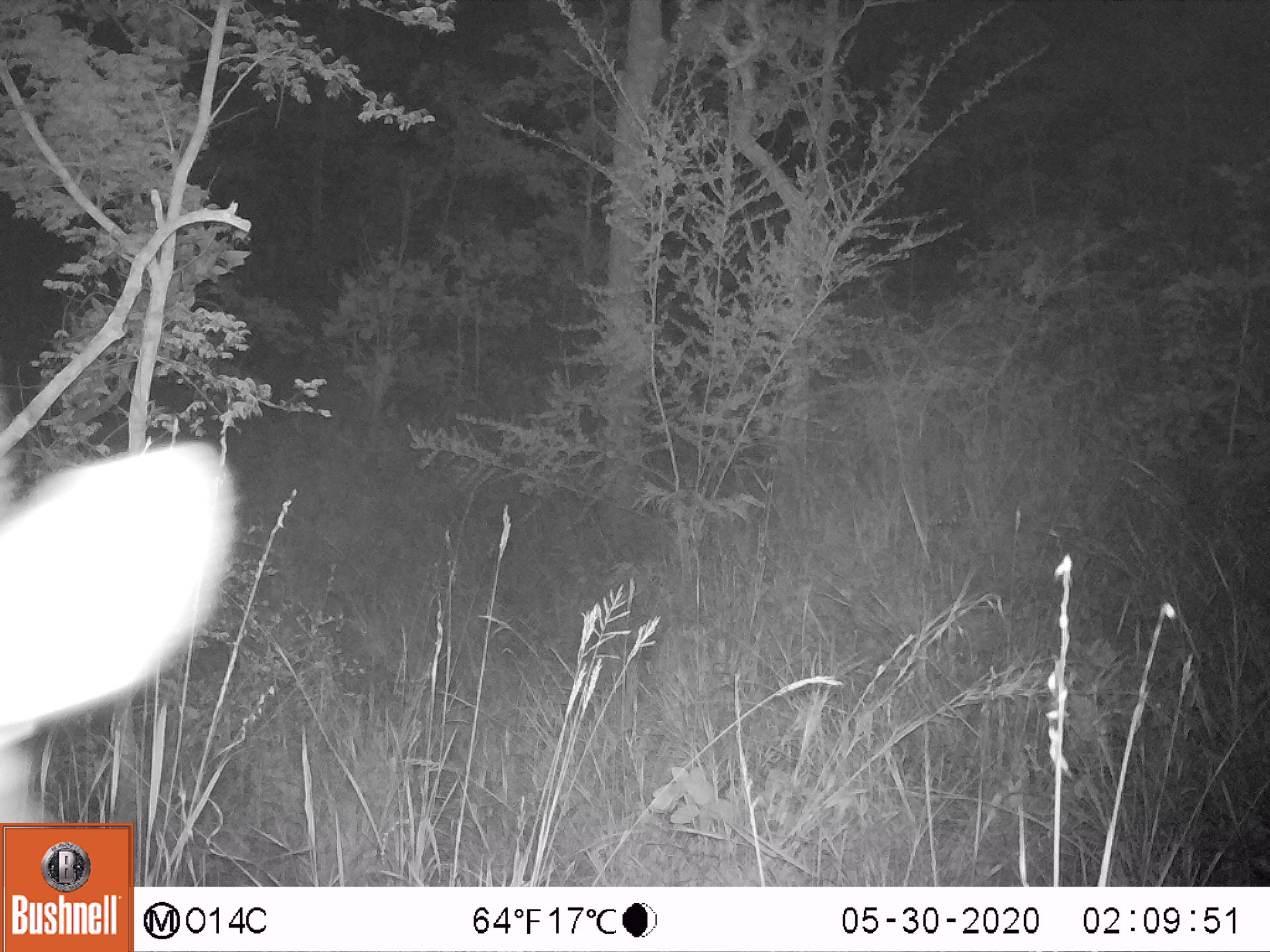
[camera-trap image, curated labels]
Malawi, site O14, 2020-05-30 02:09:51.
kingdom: Animalia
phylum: Chordata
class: Mammalia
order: Artiodactyla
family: Bovidae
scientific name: Antilopinae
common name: small antelope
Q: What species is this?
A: Small antelope (Antilopinae).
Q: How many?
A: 1.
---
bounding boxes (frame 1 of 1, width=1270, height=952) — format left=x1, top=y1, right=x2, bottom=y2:
small antelope: left=0, top=366, right=248, bottom=822